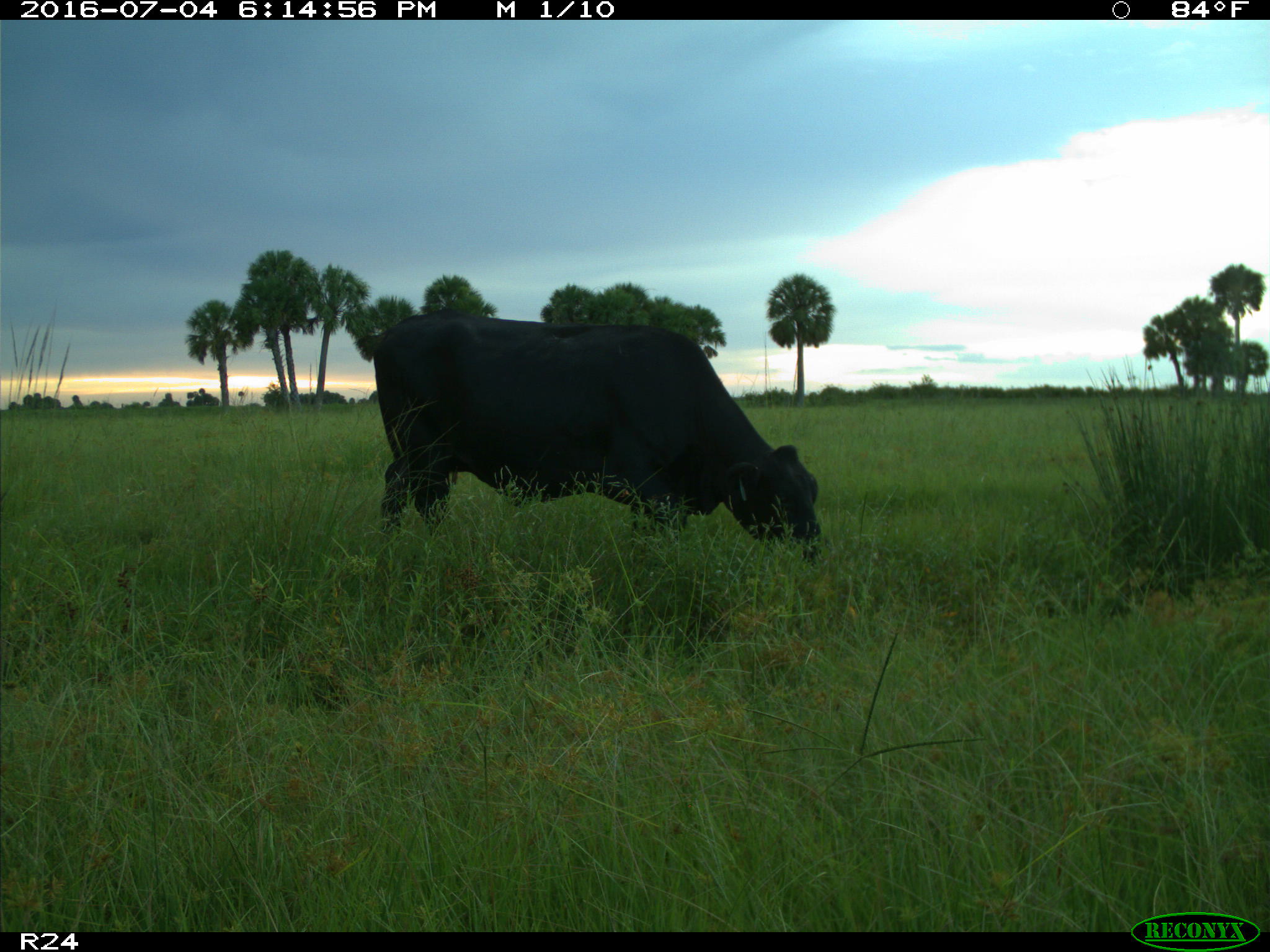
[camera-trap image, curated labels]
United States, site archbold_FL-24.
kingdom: Animalia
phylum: Chordata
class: Mammalia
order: Artiodactyla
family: Bovidae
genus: Bos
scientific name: Bos taurus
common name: domestic cow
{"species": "Bos taurus (domestic cow)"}